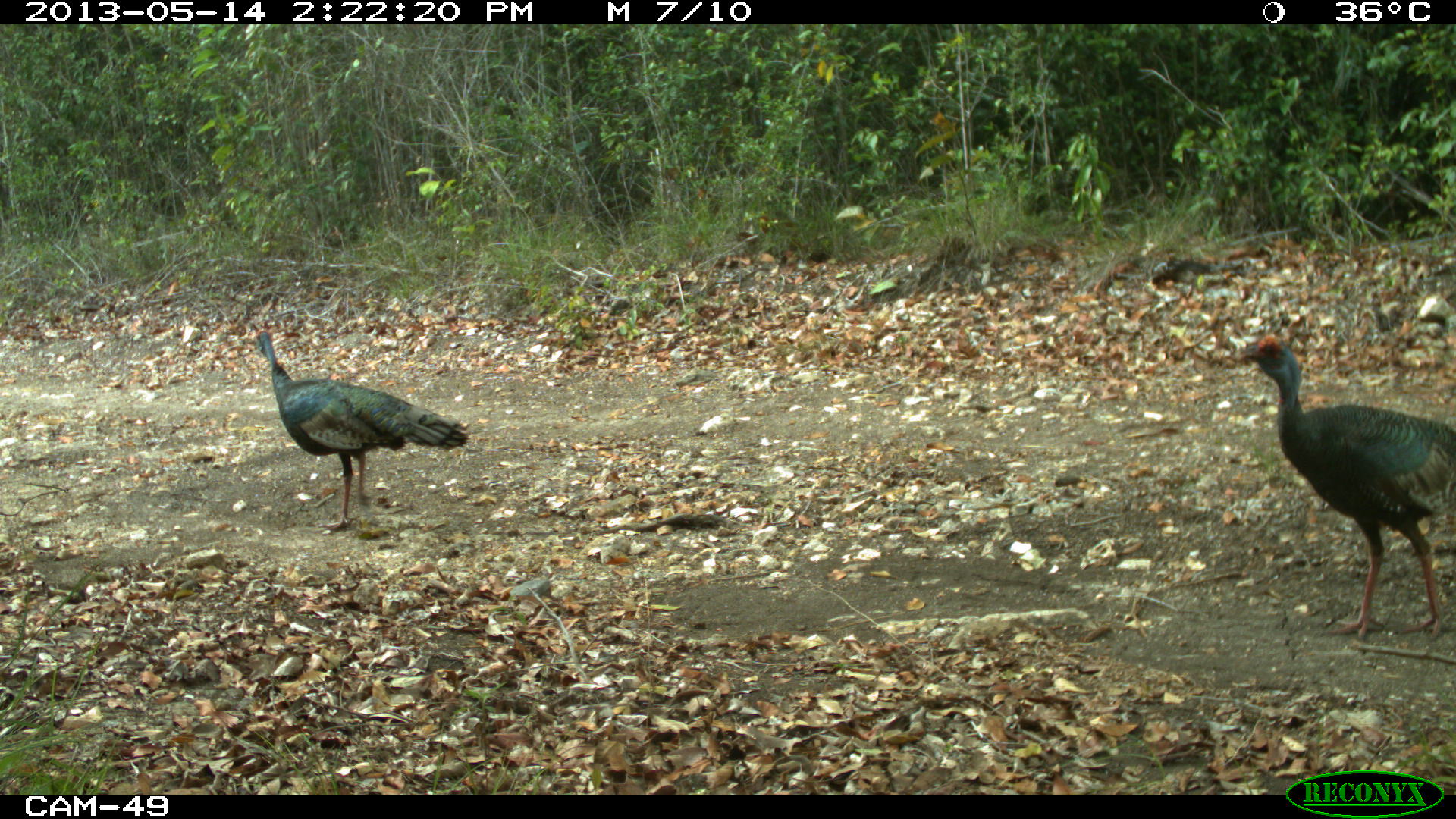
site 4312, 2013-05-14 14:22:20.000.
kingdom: Animalia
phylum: Chordata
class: Aves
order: Galliformes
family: Phasianidae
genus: Meleagris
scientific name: Meleagris ocellata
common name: ocellated turkey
Meleagris ocellata (ocellated turkey), count 4.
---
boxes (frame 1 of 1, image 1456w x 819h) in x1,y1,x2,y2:
meleagris ocellata: 1234,334,1456,635; 253,326,469,530